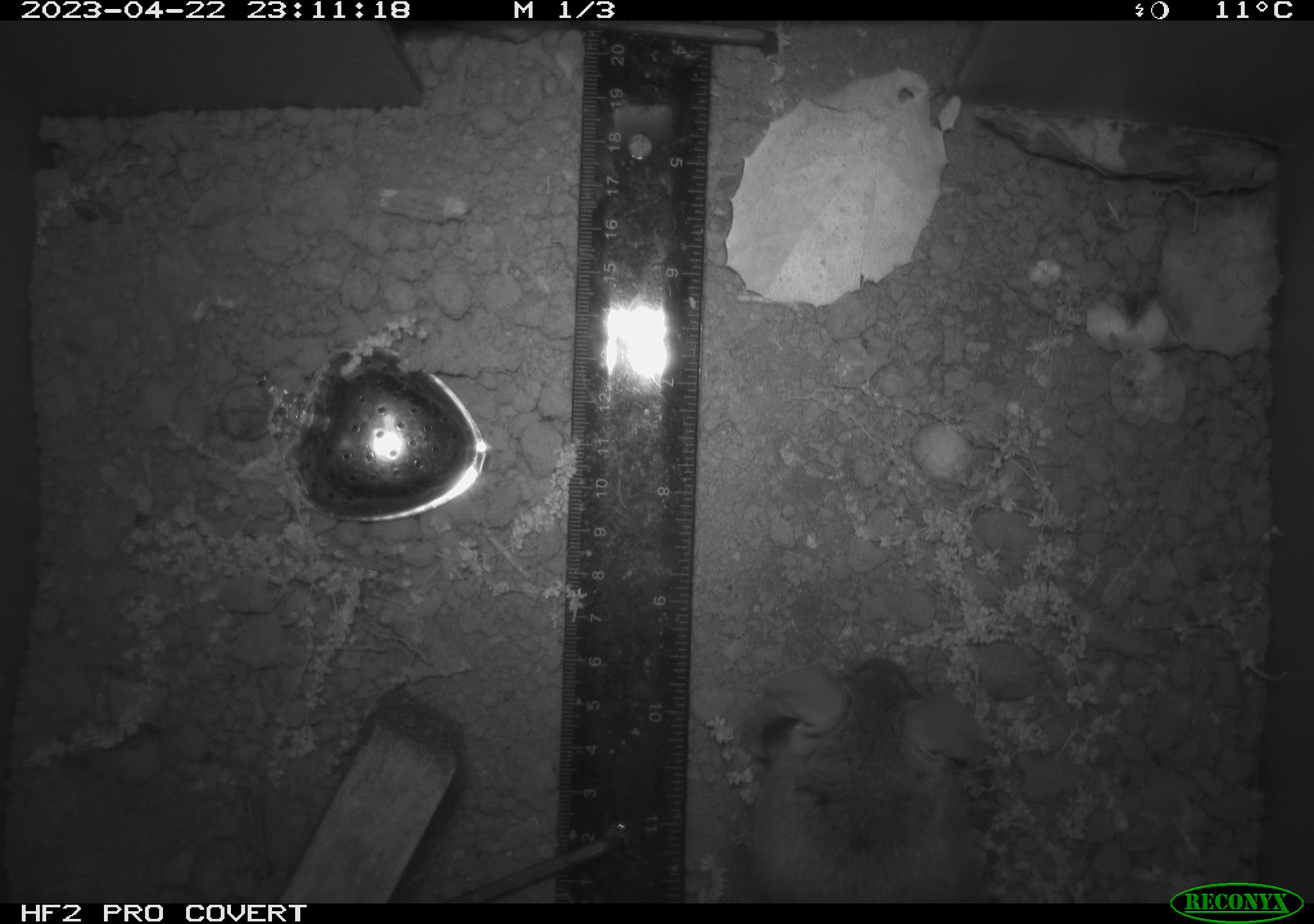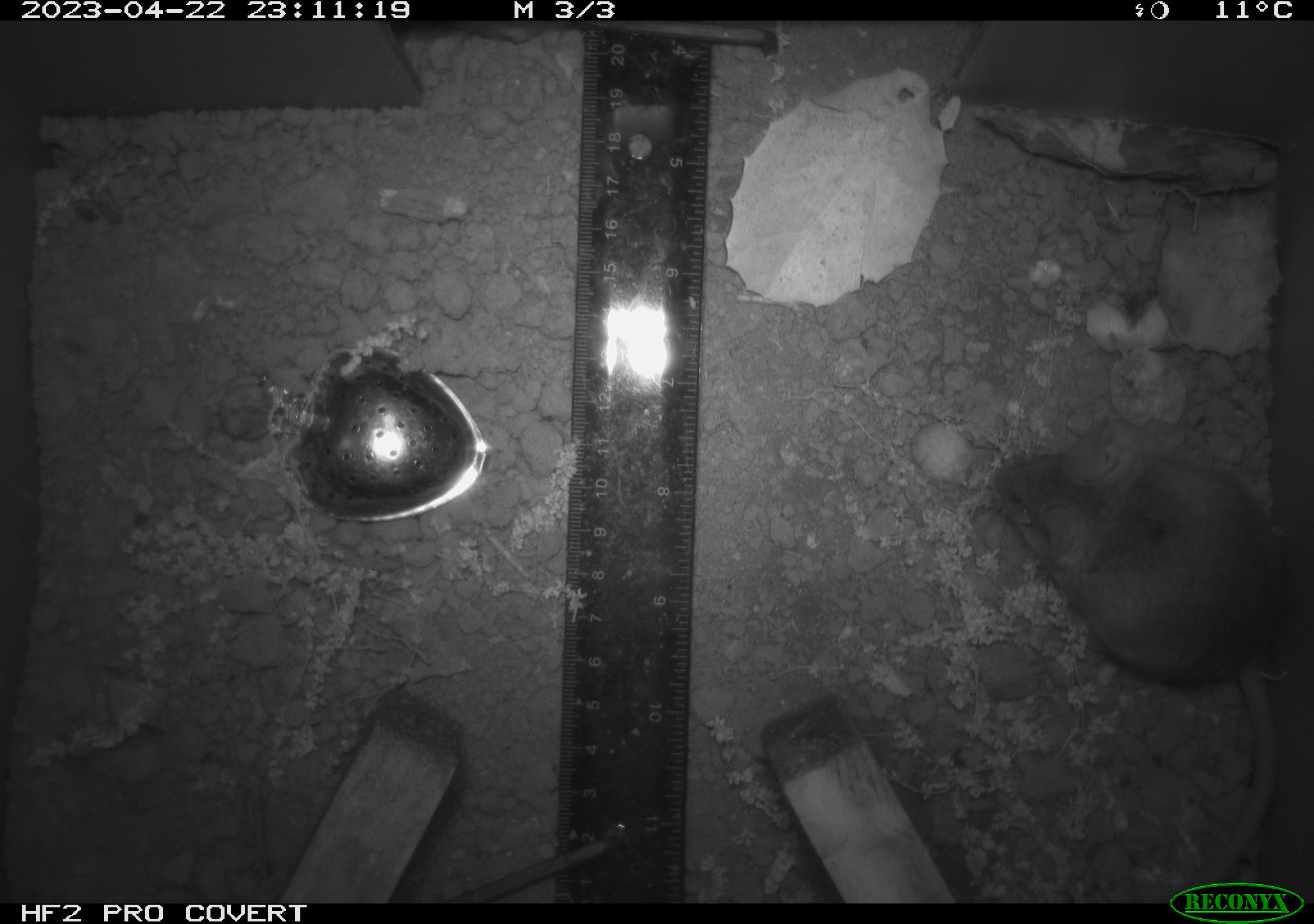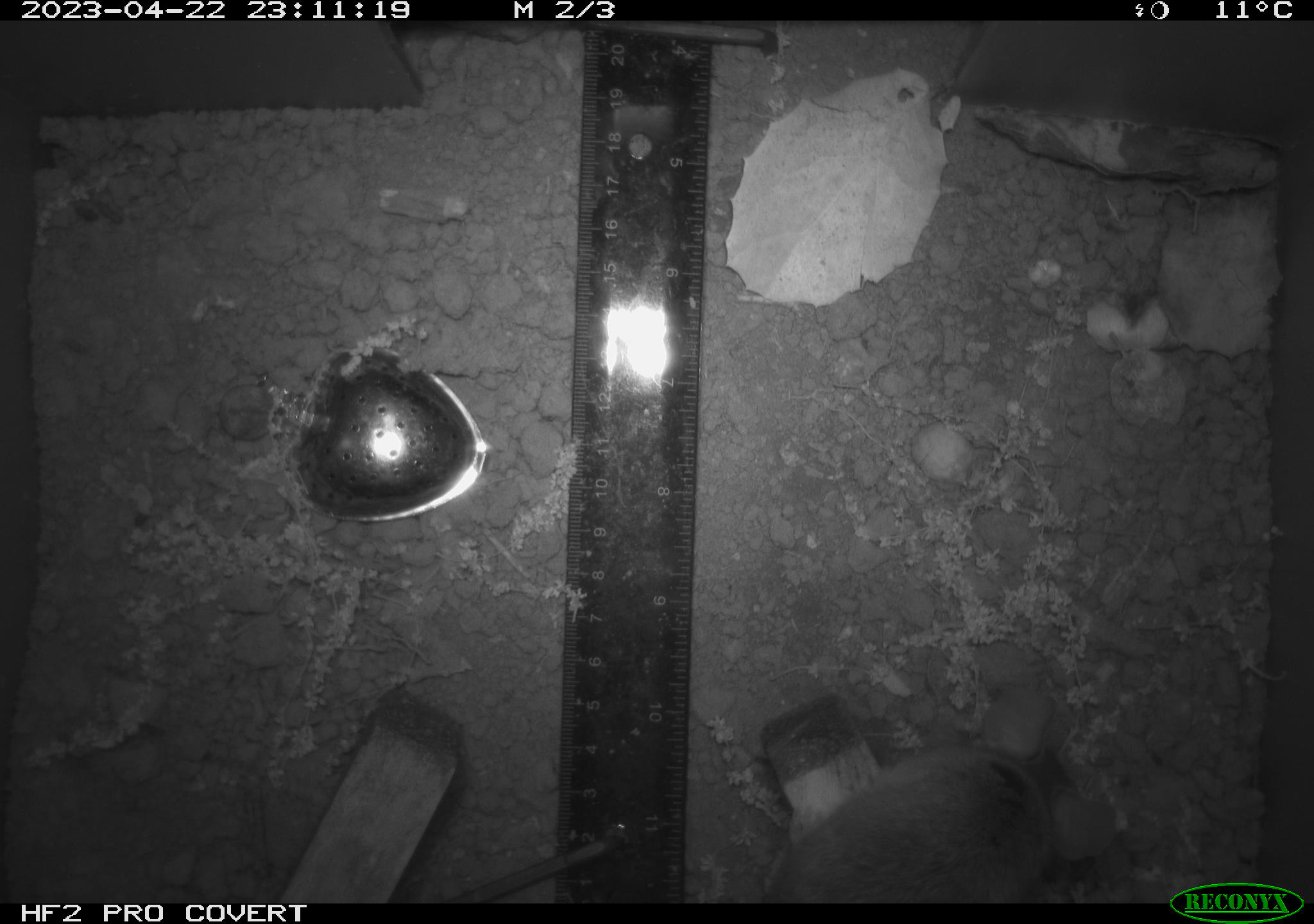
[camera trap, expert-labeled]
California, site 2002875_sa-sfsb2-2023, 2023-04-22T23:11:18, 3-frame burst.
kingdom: Animalia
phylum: Chordata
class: Mammalia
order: Rodentia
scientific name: Rodentia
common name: mouse species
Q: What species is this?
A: Mouse species (Rodentia).